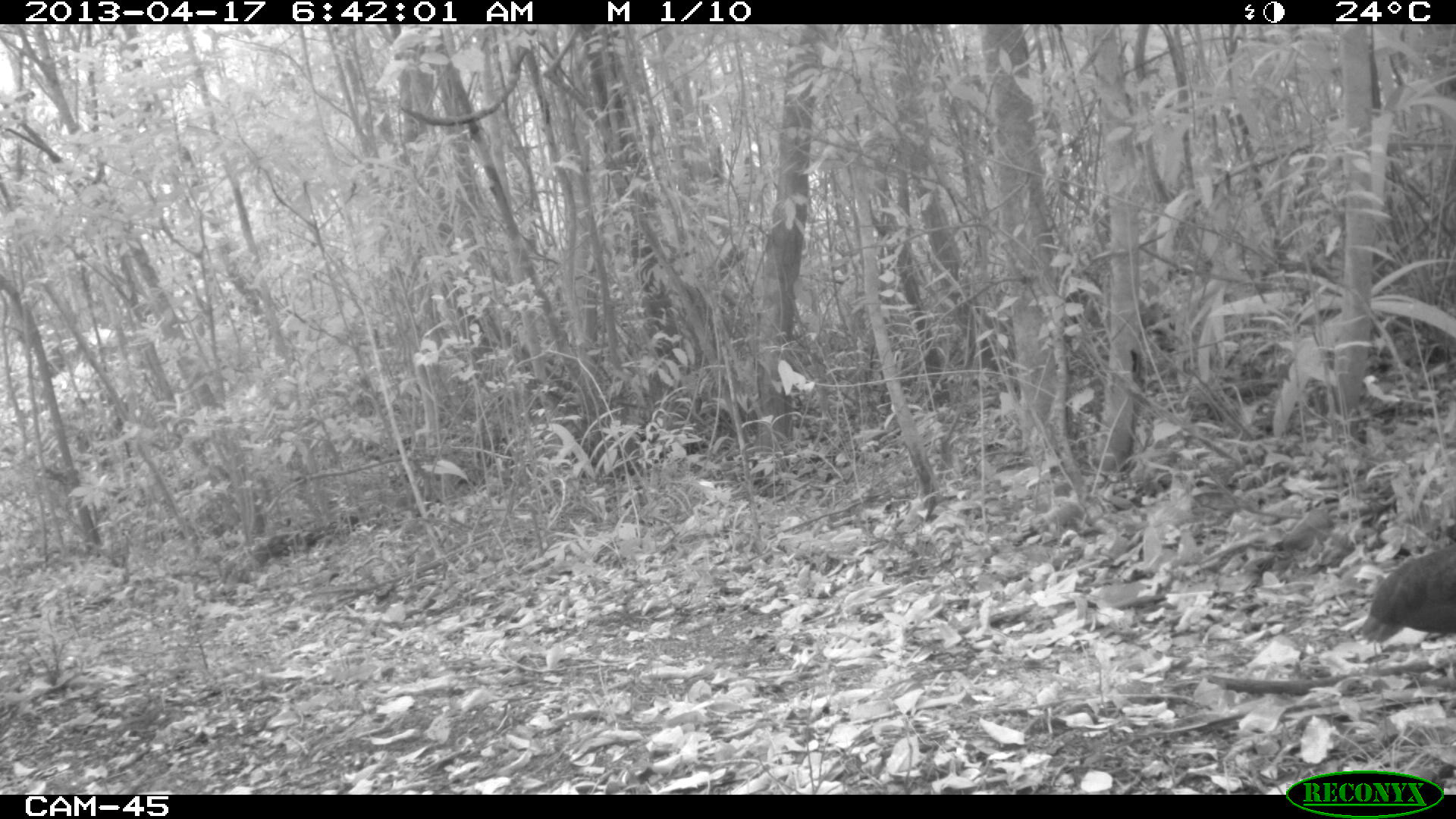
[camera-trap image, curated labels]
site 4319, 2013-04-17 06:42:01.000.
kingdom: Animalia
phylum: Chordata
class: Aves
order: Tinamiformes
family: Tinamidae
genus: Tinamus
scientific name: Tinamus major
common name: great tinamou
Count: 1.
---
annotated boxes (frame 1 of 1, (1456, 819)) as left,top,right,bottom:
tinamus major: 1358,522,1456,642